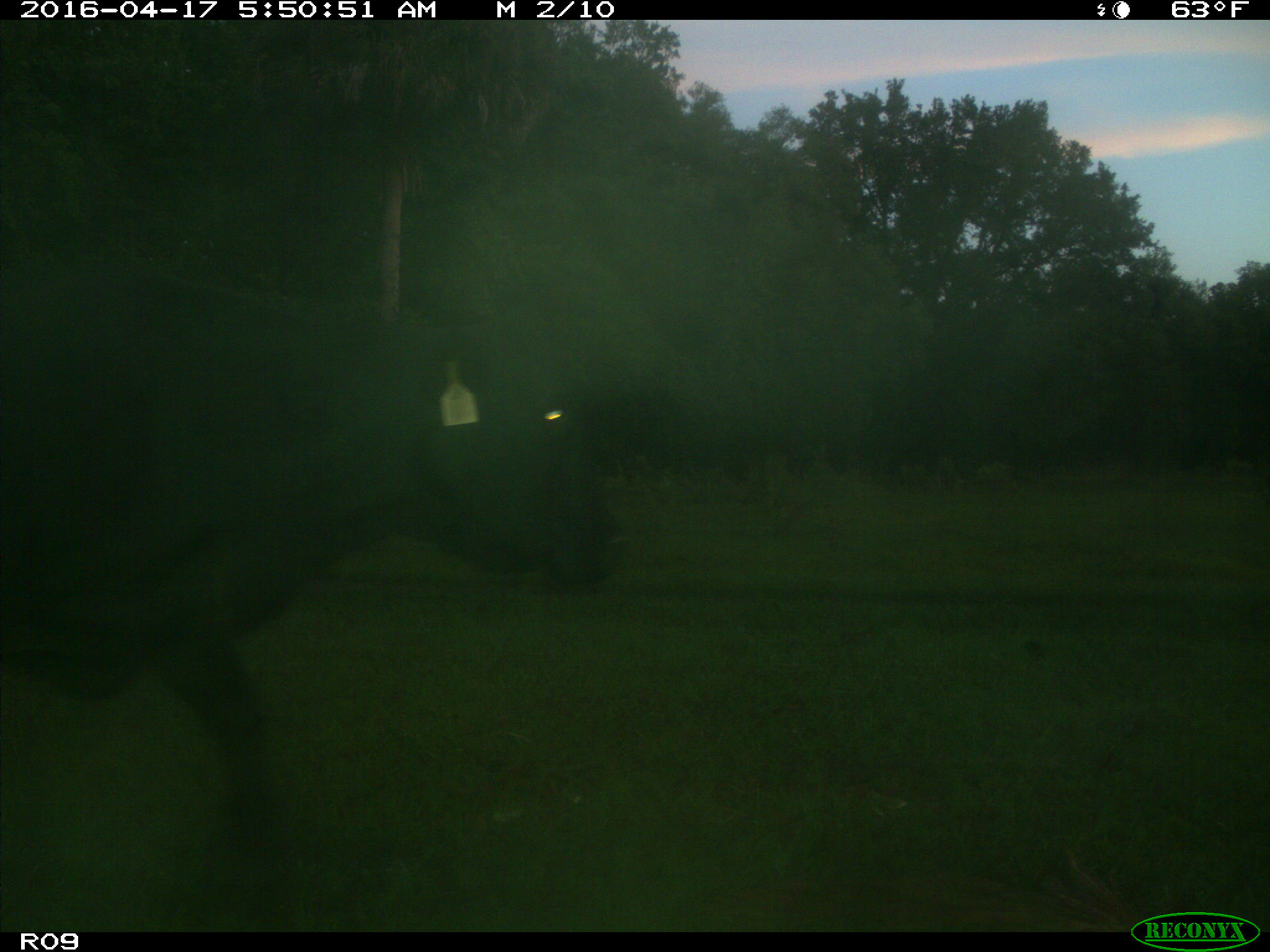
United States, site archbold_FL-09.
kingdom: Animalia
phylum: Chordata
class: Mammalia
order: Artiodactyla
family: Bovidae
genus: Bos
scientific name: Bos taurus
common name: domestic cow